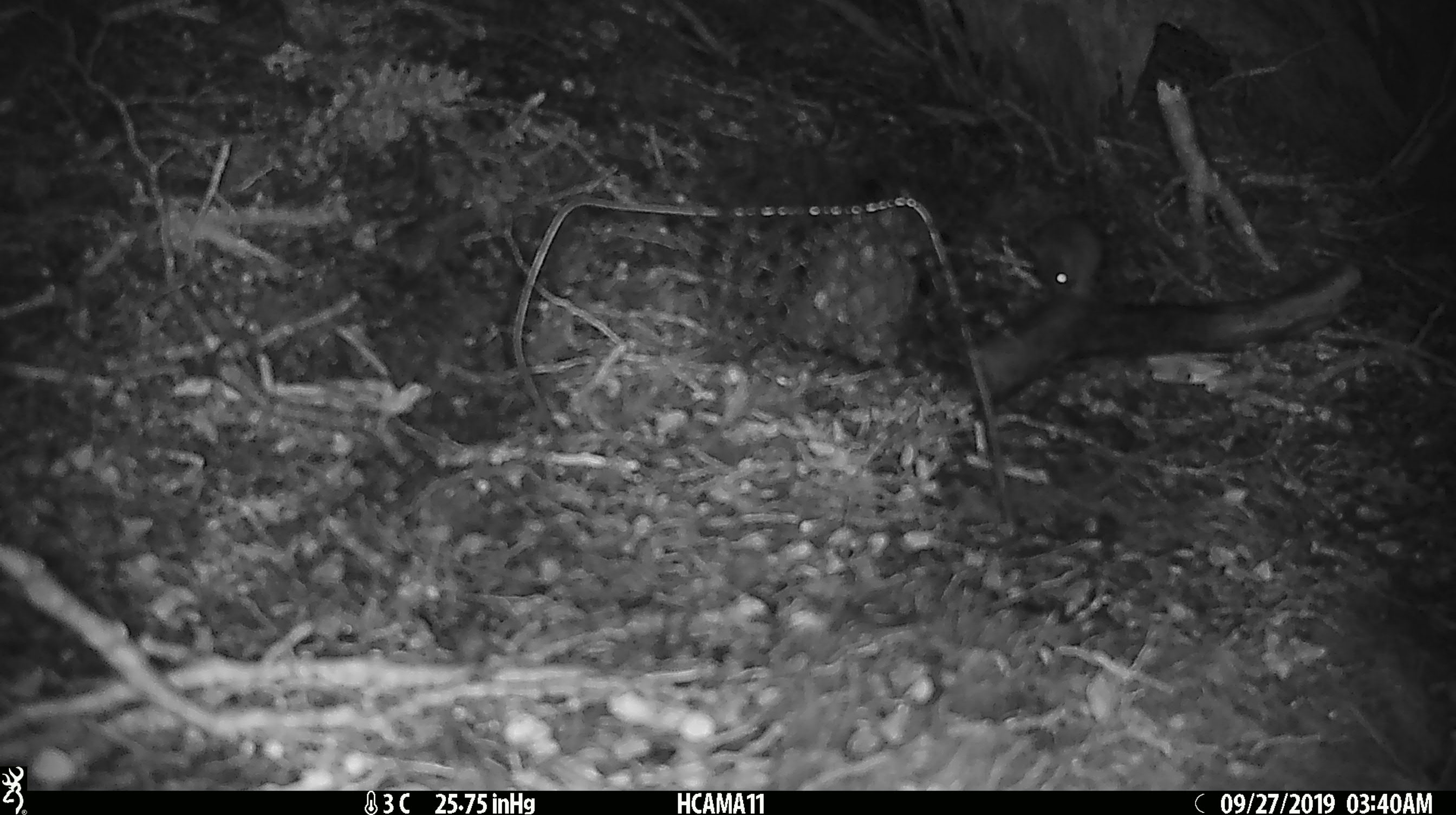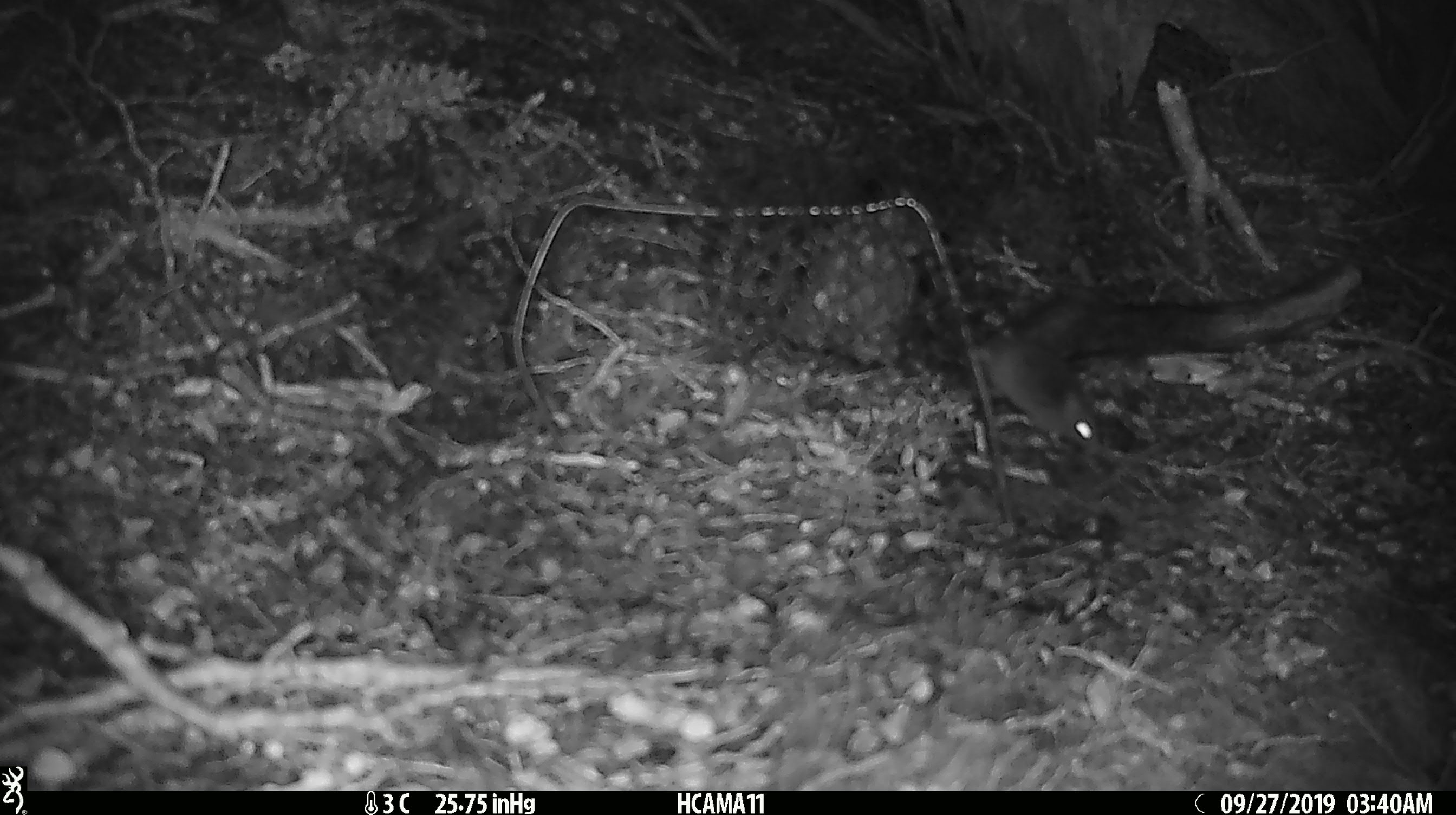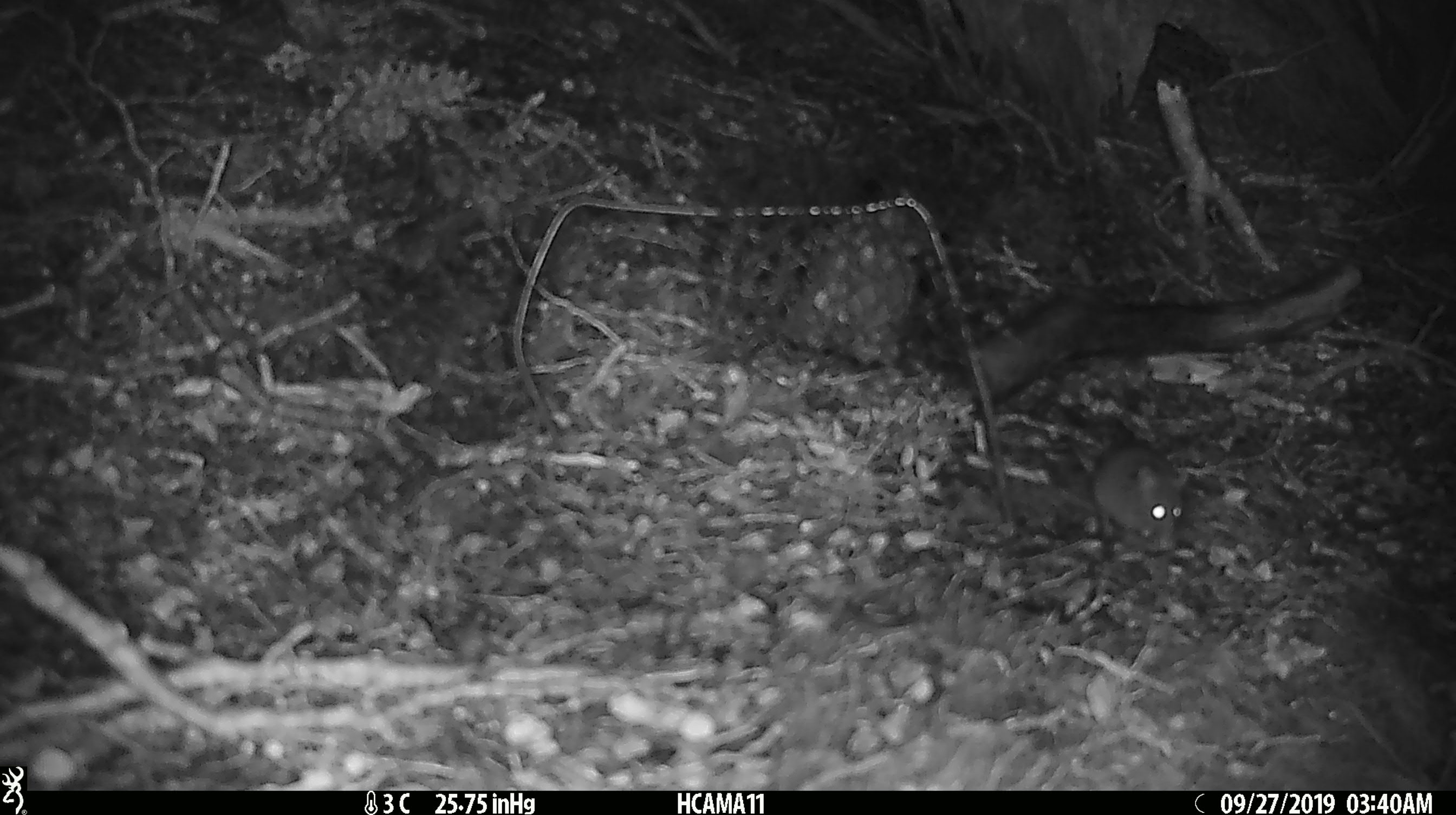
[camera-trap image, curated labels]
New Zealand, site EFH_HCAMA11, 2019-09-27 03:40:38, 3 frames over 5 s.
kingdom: Animalia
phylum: Chordata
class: Mammalia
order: Rodentia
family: Muridae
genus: Mus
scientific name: Mus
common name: mouse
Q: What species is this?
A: Mouse (Mus).